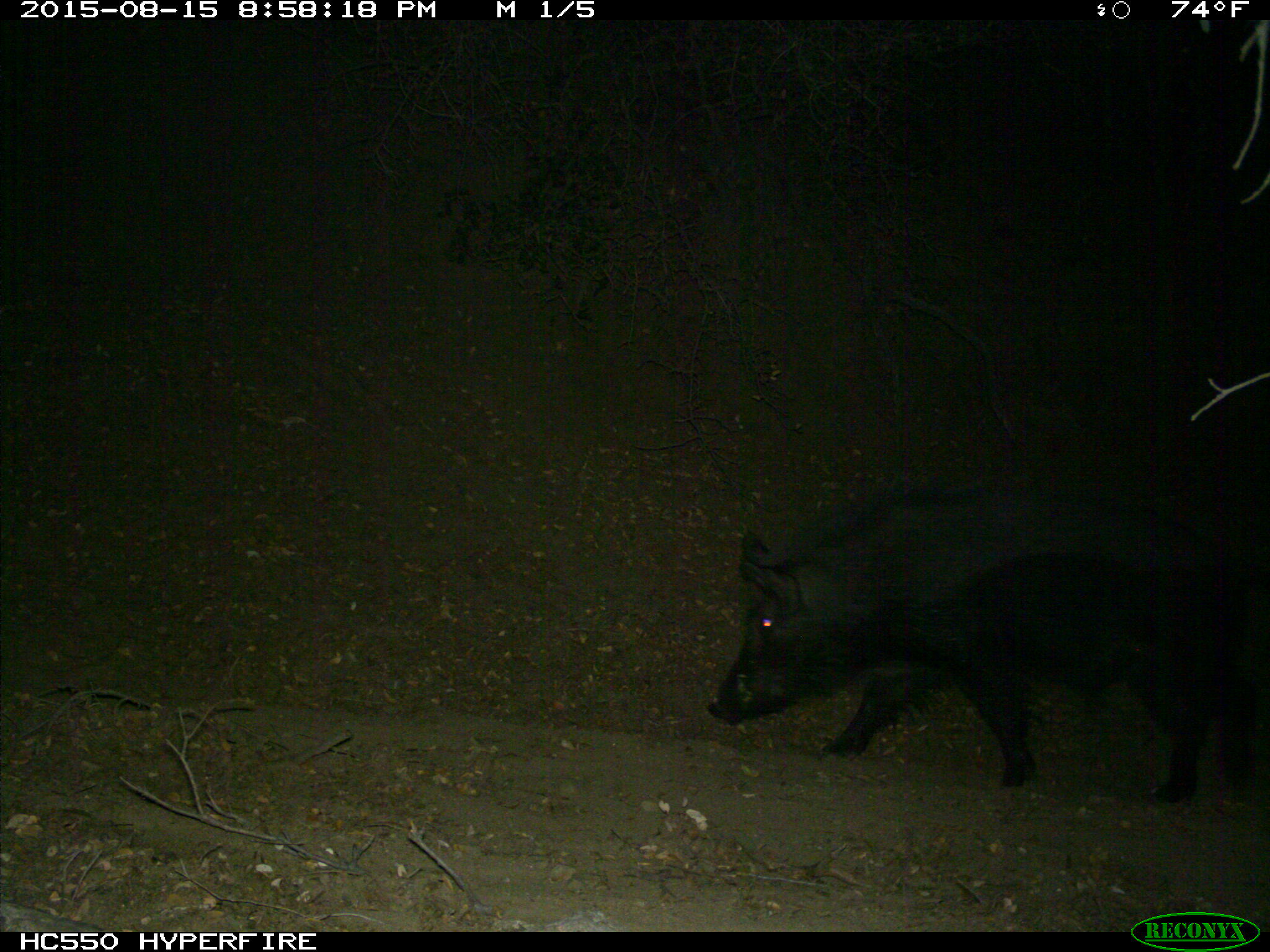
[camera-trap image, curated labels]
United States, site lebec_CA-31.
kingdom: Animalia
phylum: Chordata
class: Mammalia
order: Artiodactyla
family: Suidae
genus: Sus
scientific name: Sus scrofa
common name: wild boar